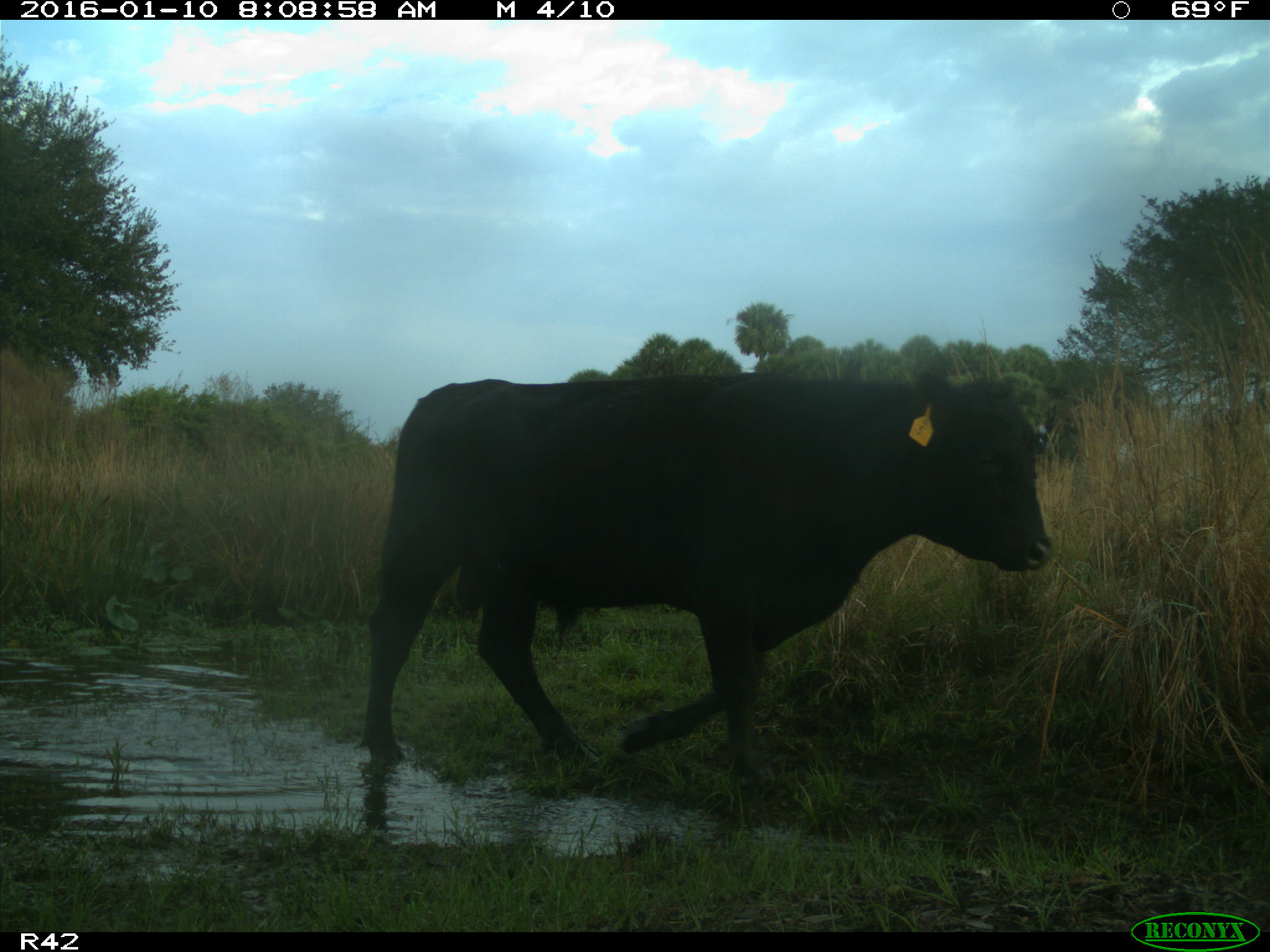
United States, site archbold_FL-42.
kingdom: Animalia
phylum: Chordata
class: Mammalia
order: Artiodactyla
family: Bovidae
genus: Bos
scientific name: Bos taurus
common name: domestic cow